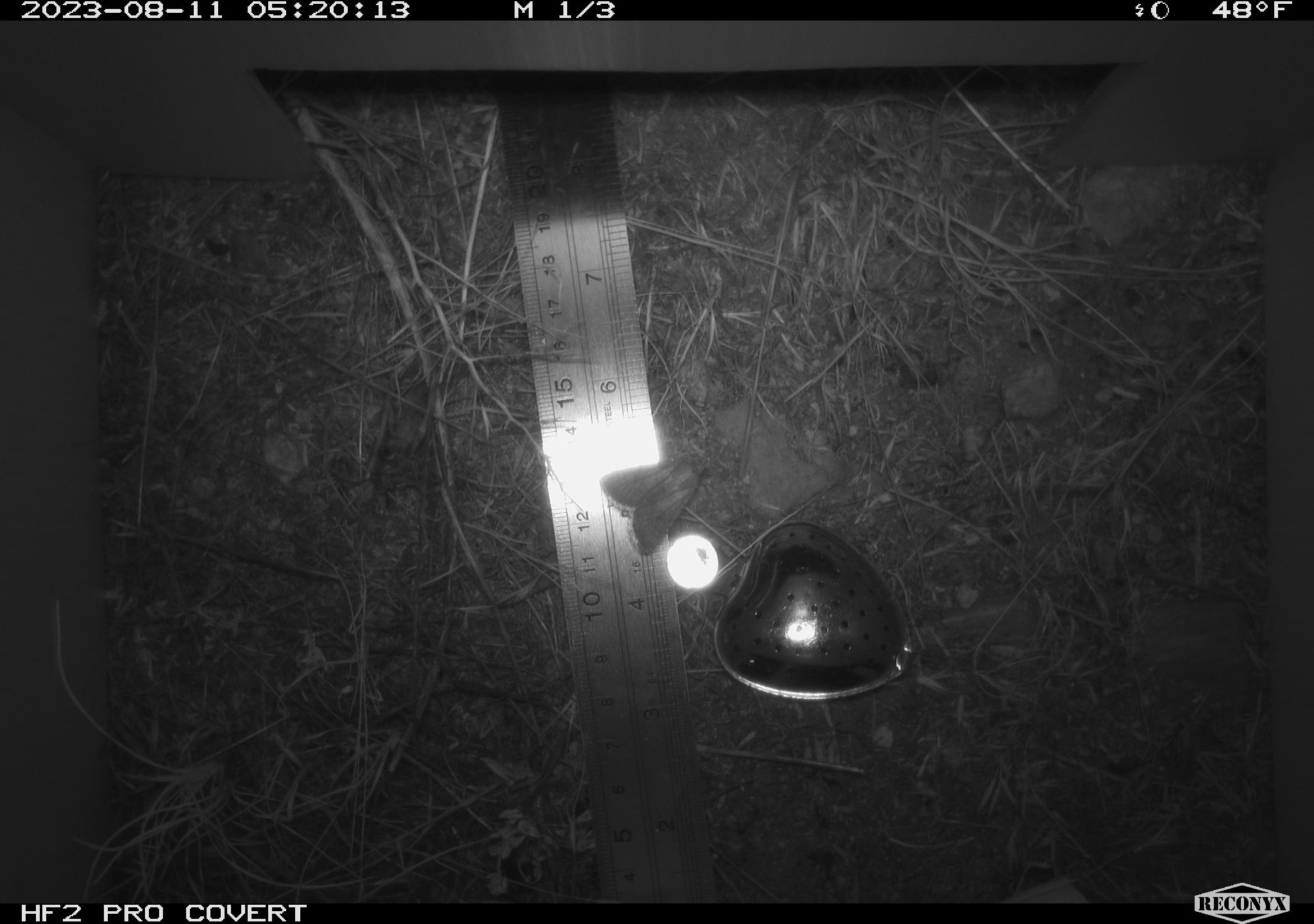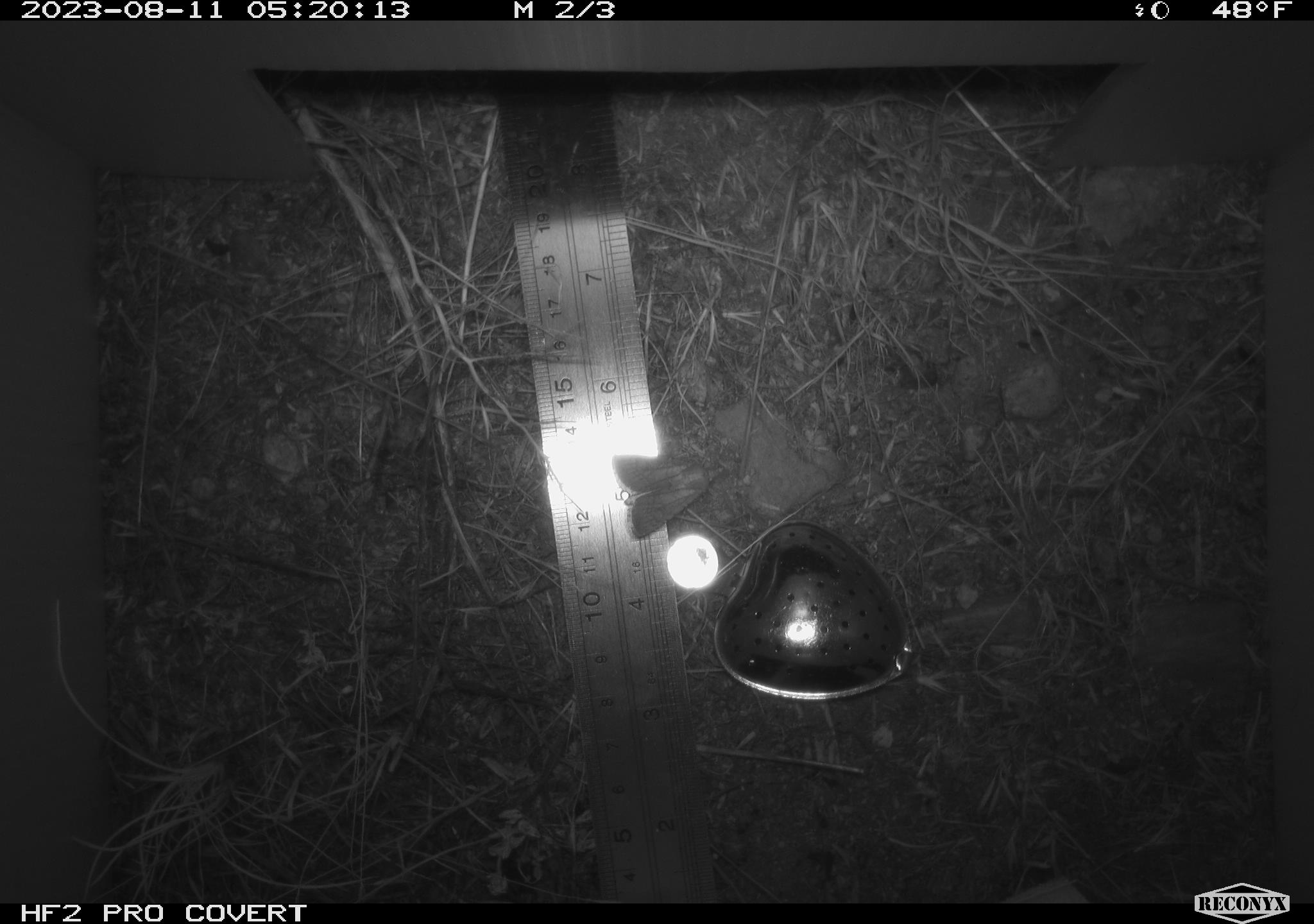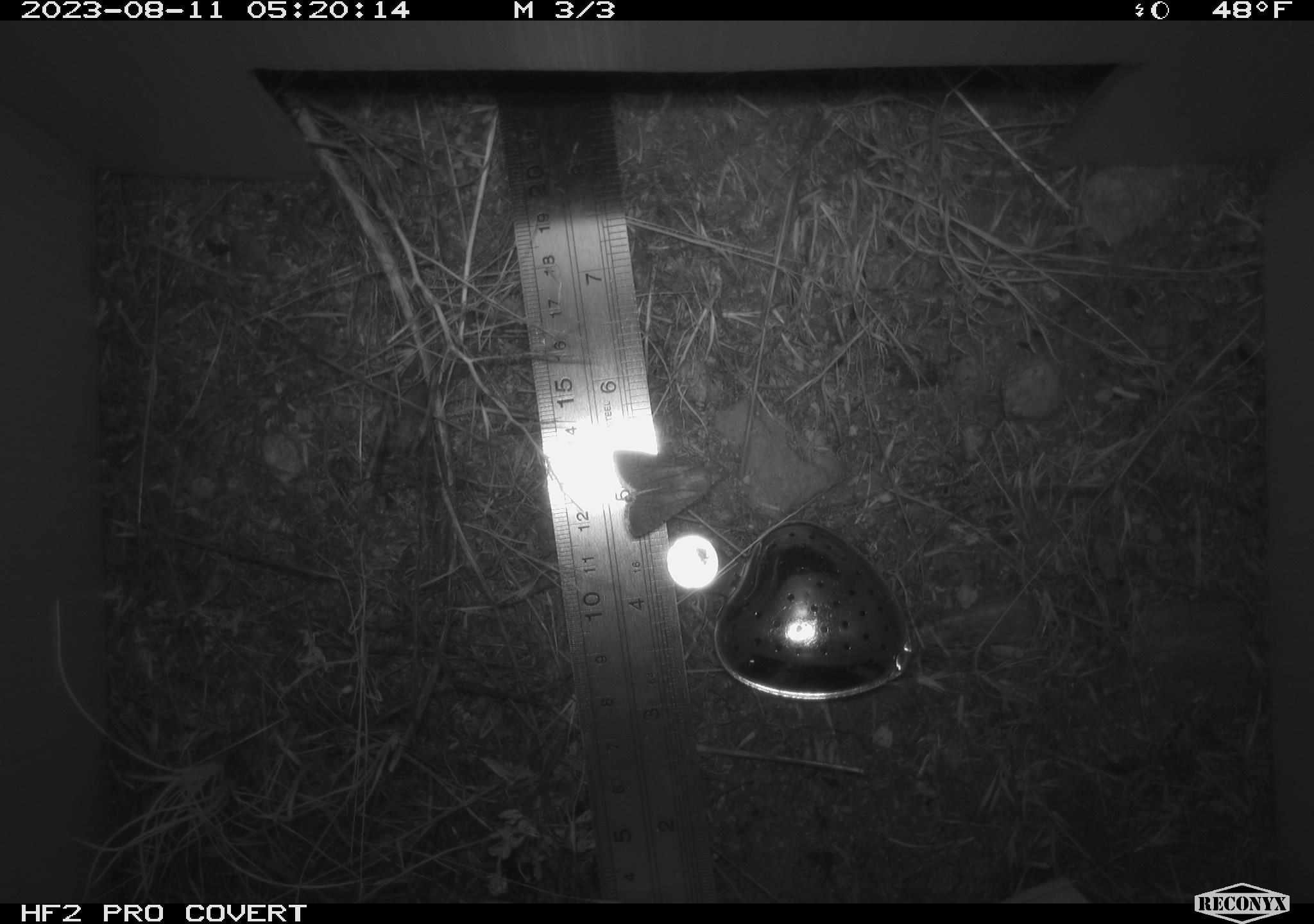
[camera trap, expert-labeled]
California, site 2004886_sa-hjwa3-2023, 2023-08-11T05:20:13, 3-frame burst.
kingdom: Animalia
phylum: Arthropoda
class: Insecta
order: Lepidoptera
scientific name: Lepidoptera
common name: butterflies and moths